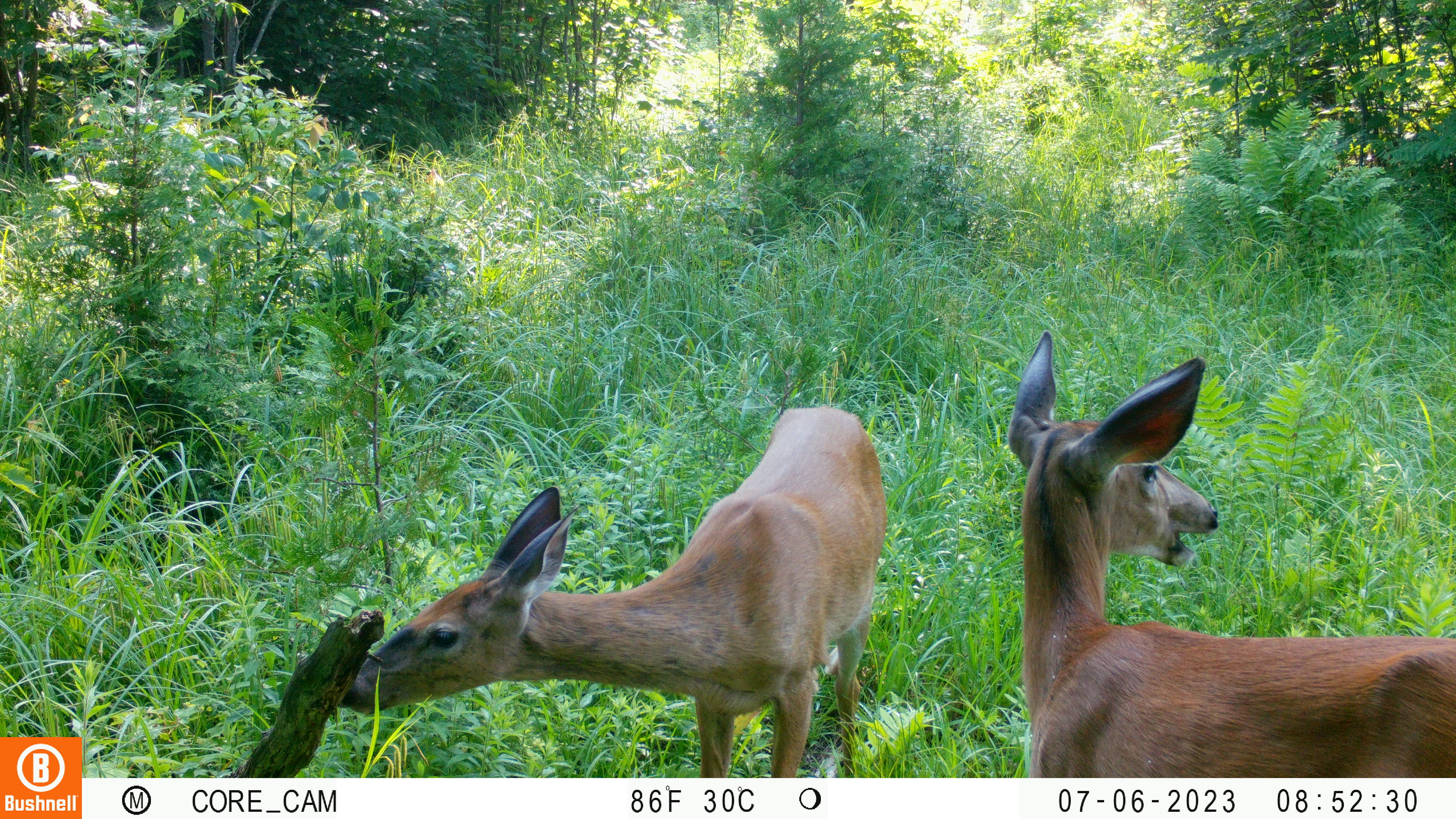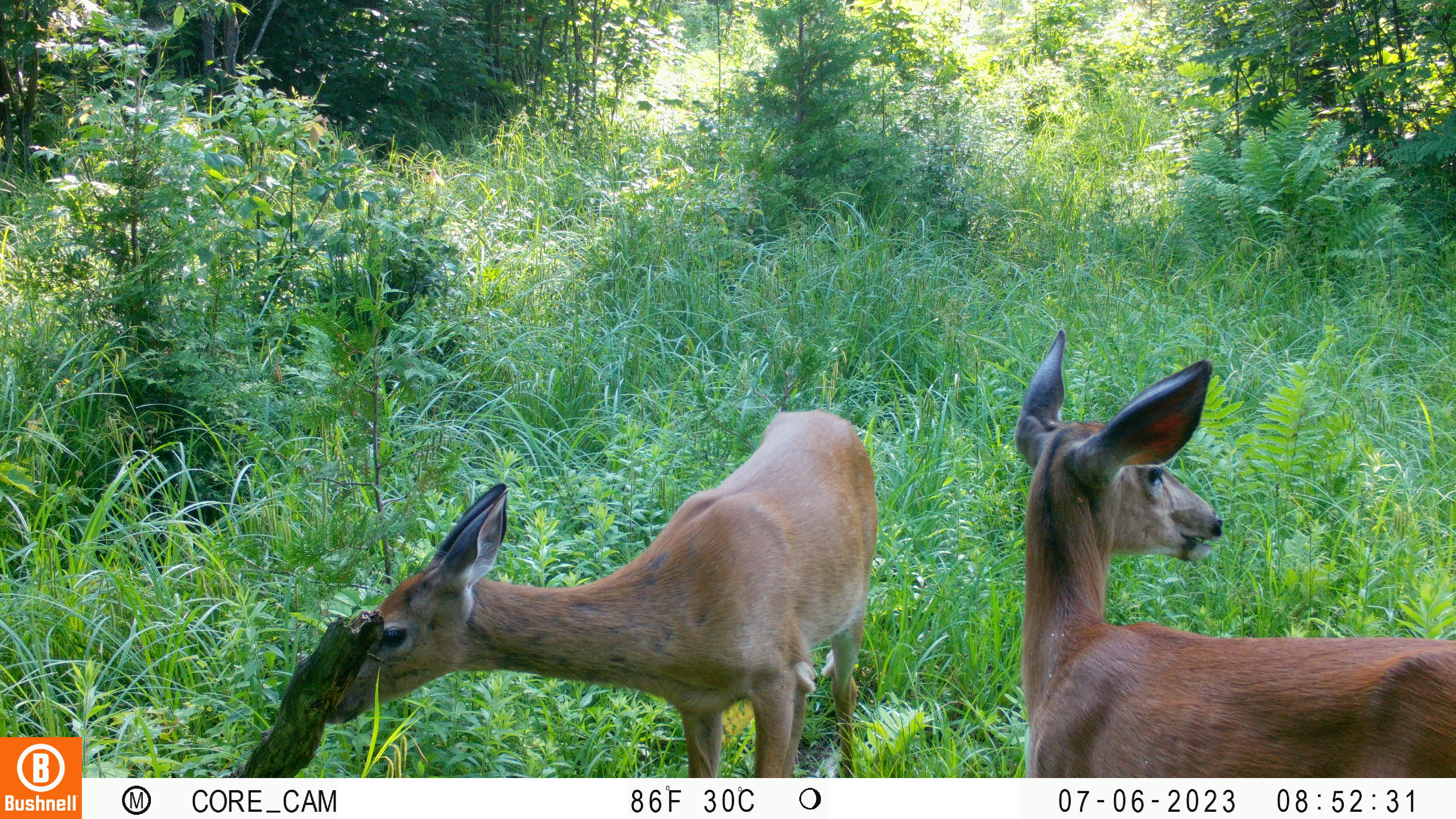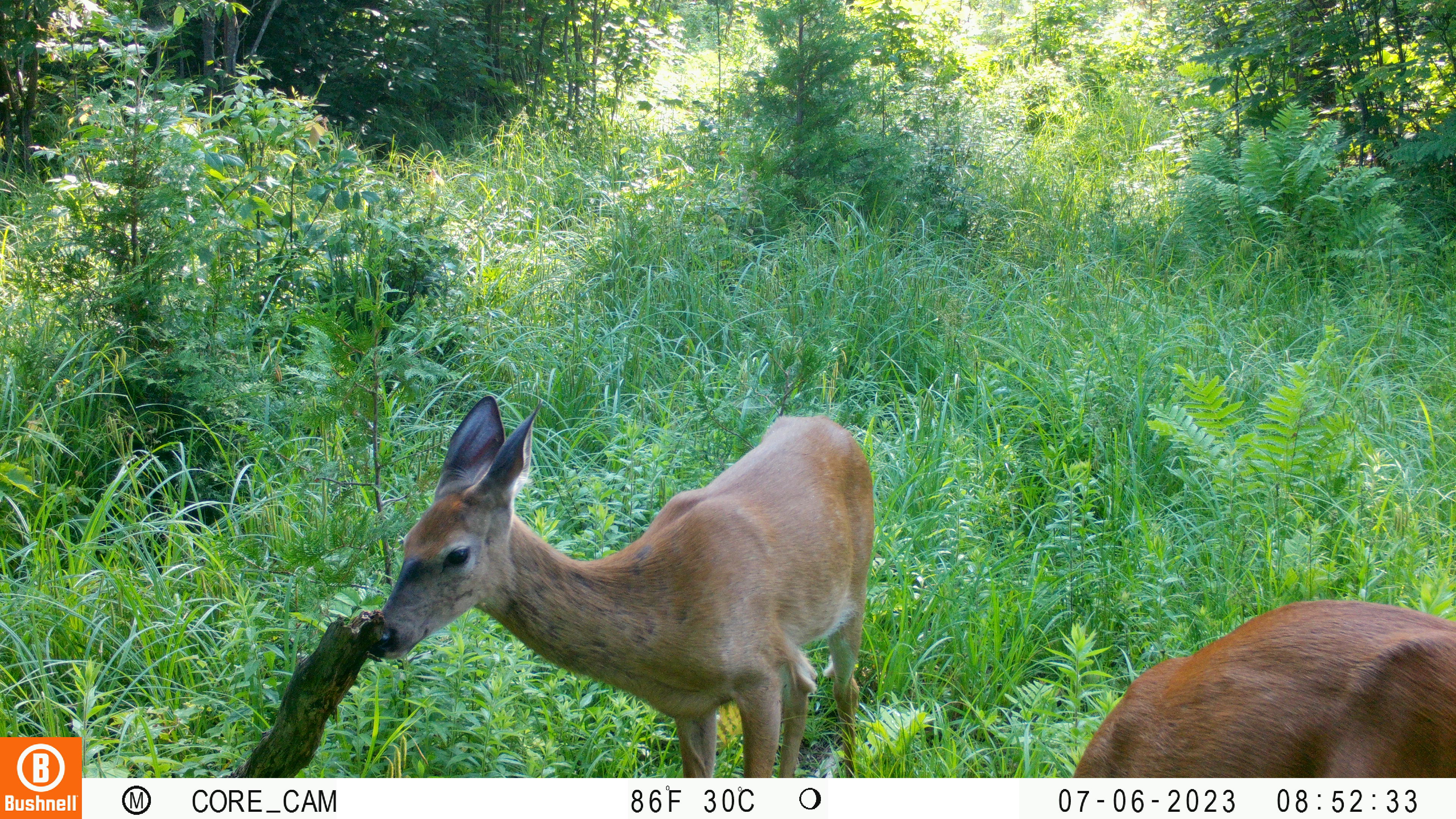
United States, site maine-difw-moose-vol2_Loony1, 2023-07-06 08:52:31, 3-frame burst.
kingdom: Animalia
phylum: Chordata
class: Mammalia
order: Artiodactyla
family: Cervidae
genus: Odocoileus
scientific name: Odocoileus virginianus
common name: white-tailed deer